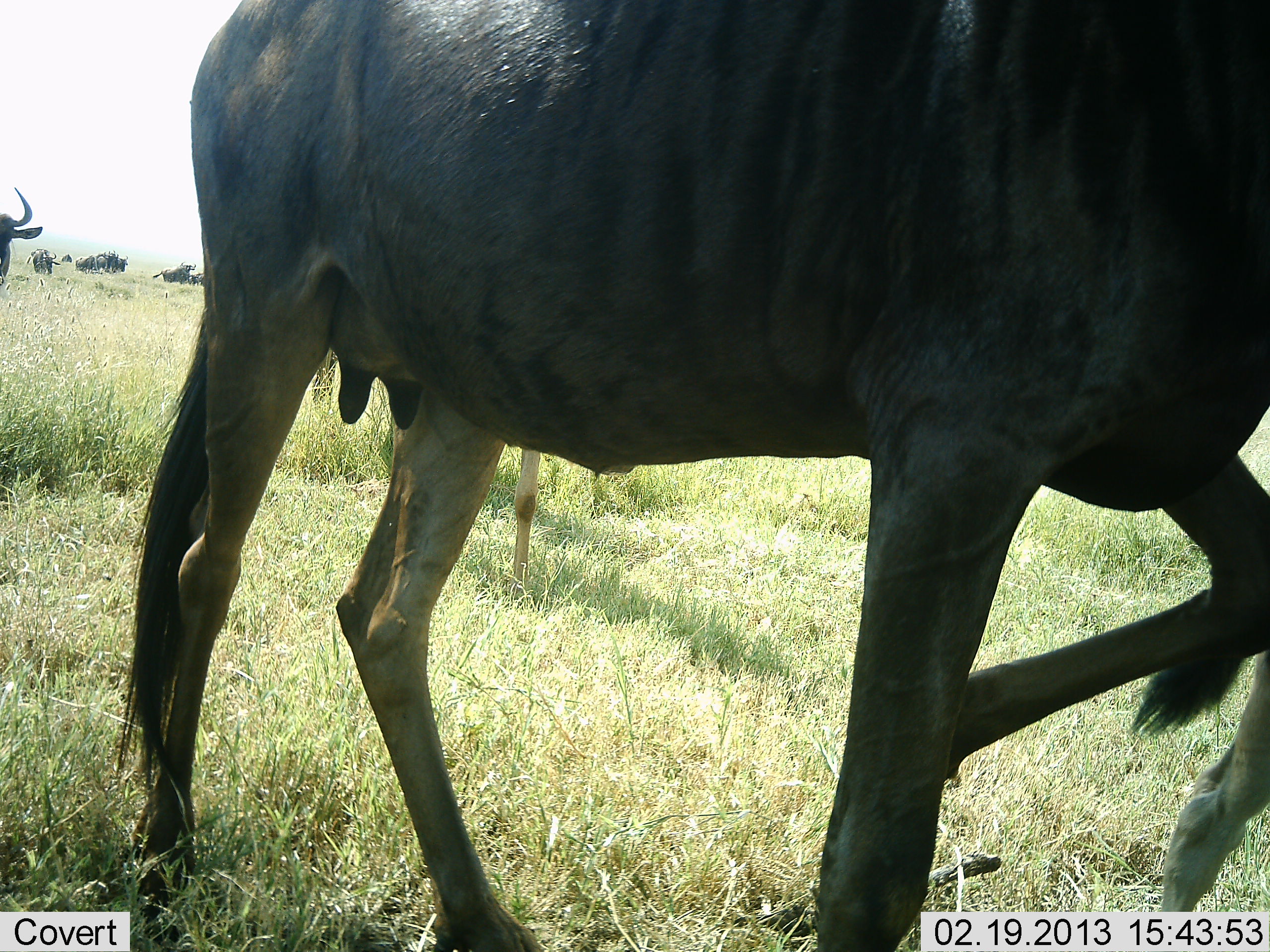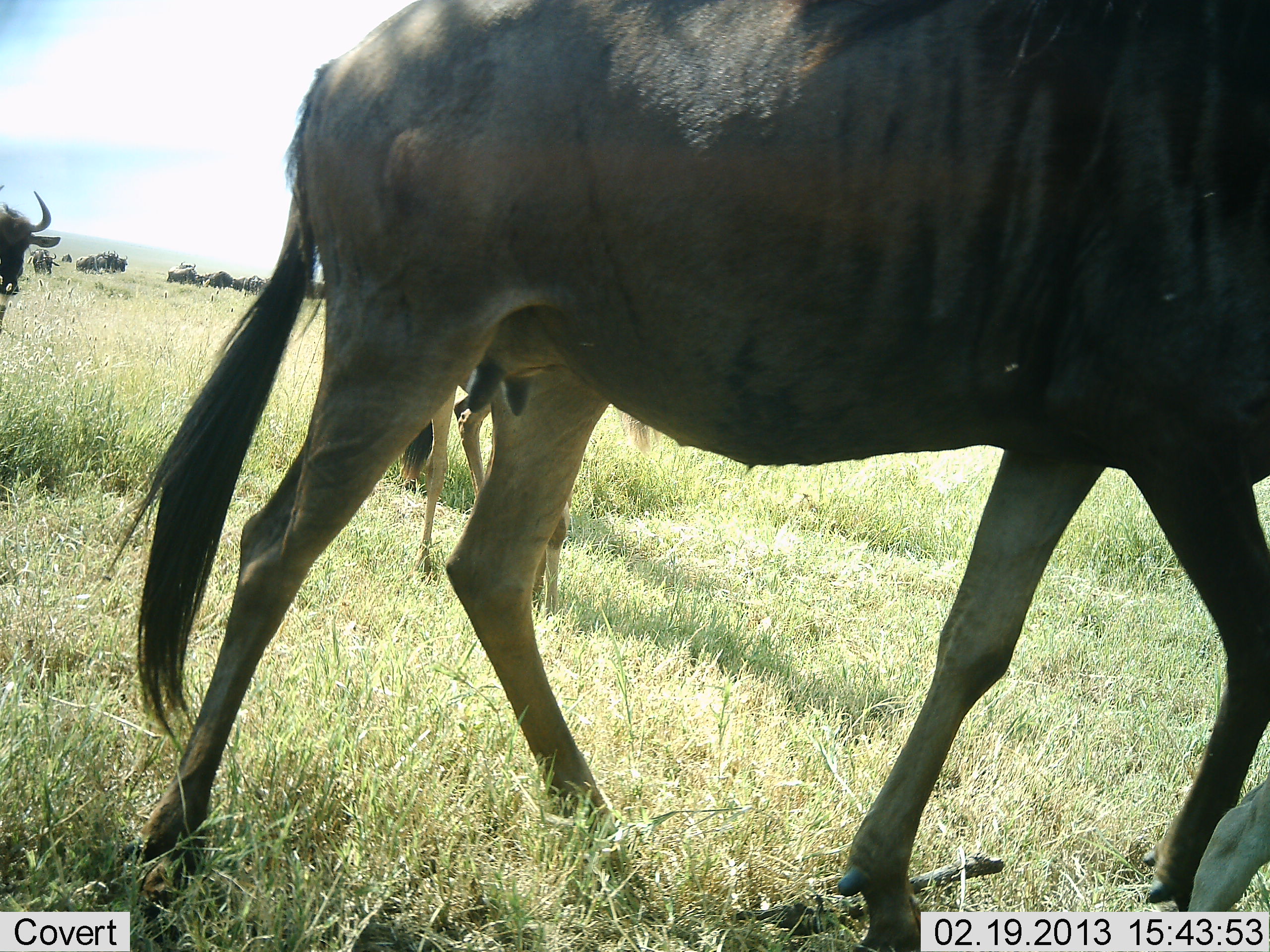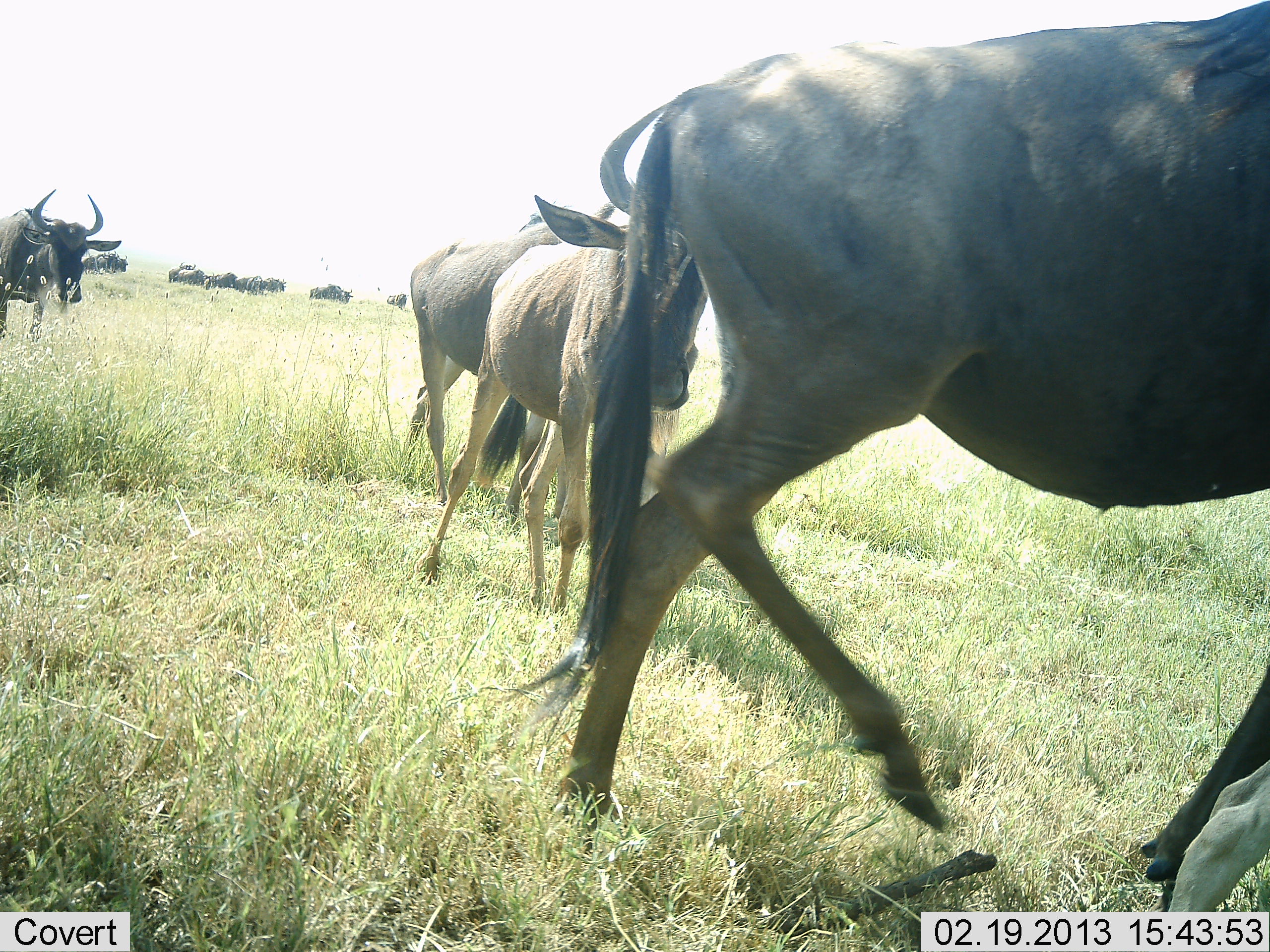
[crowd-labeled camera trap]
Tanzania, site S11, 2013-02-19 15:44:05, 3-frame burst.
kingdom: Animalia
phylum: Chordata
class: Mammalia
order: Artiodactyla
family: Bovidae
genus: Connochaetes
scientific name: Connochaetes taurinus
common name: blue wildebeest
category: wildebeest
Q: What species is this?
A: Wildebeest (blue wildebeest) (Connochaetes taurinus).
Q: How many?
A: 11-50.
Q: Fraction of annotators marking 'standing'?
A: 38%.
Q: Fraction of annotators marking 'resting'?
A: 4%.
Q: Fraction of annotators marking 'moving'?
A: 92%.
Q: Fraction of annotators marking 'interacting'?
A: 8%.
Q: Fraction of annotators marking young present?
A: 58%.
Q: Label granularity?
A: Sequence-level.